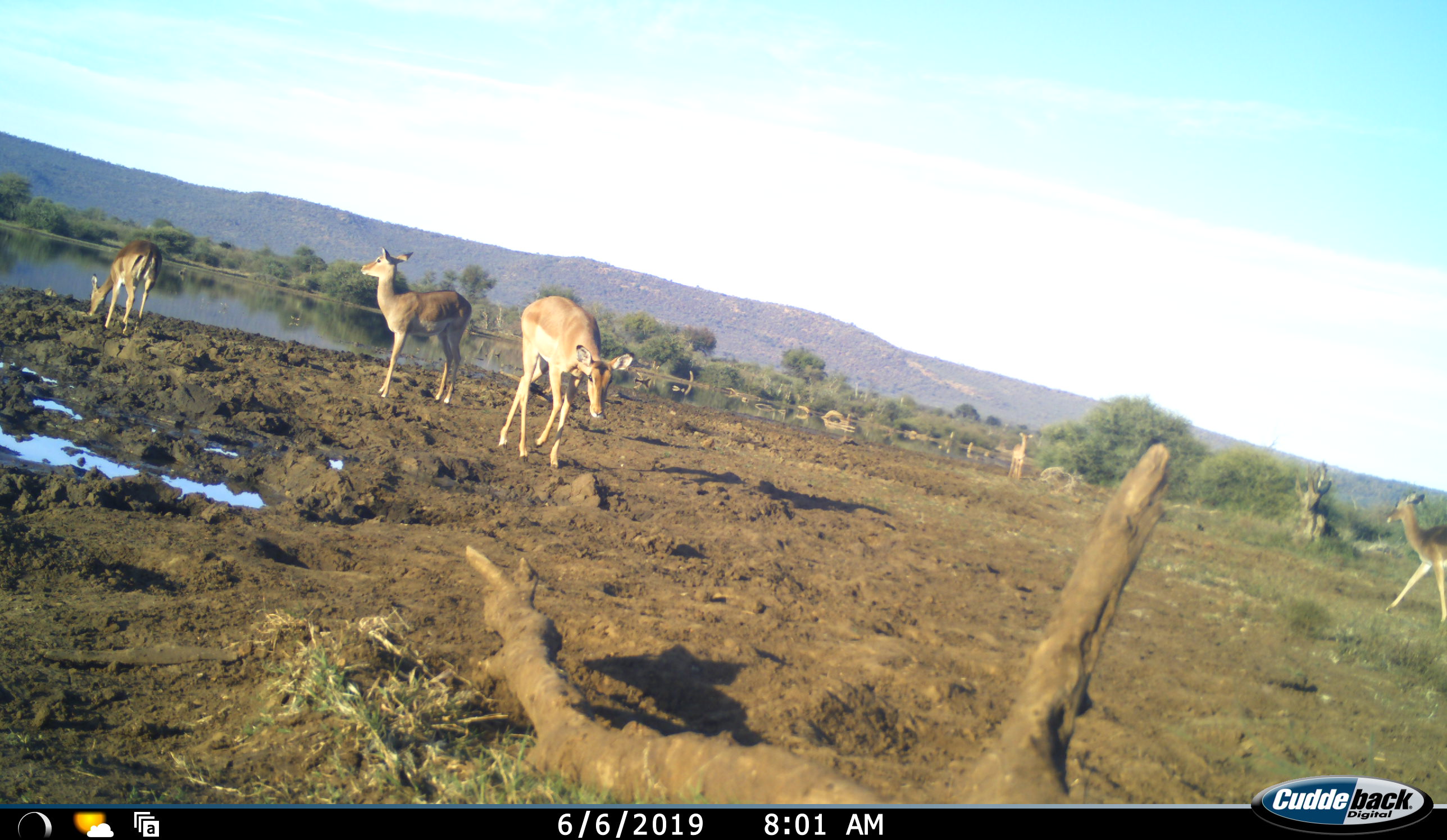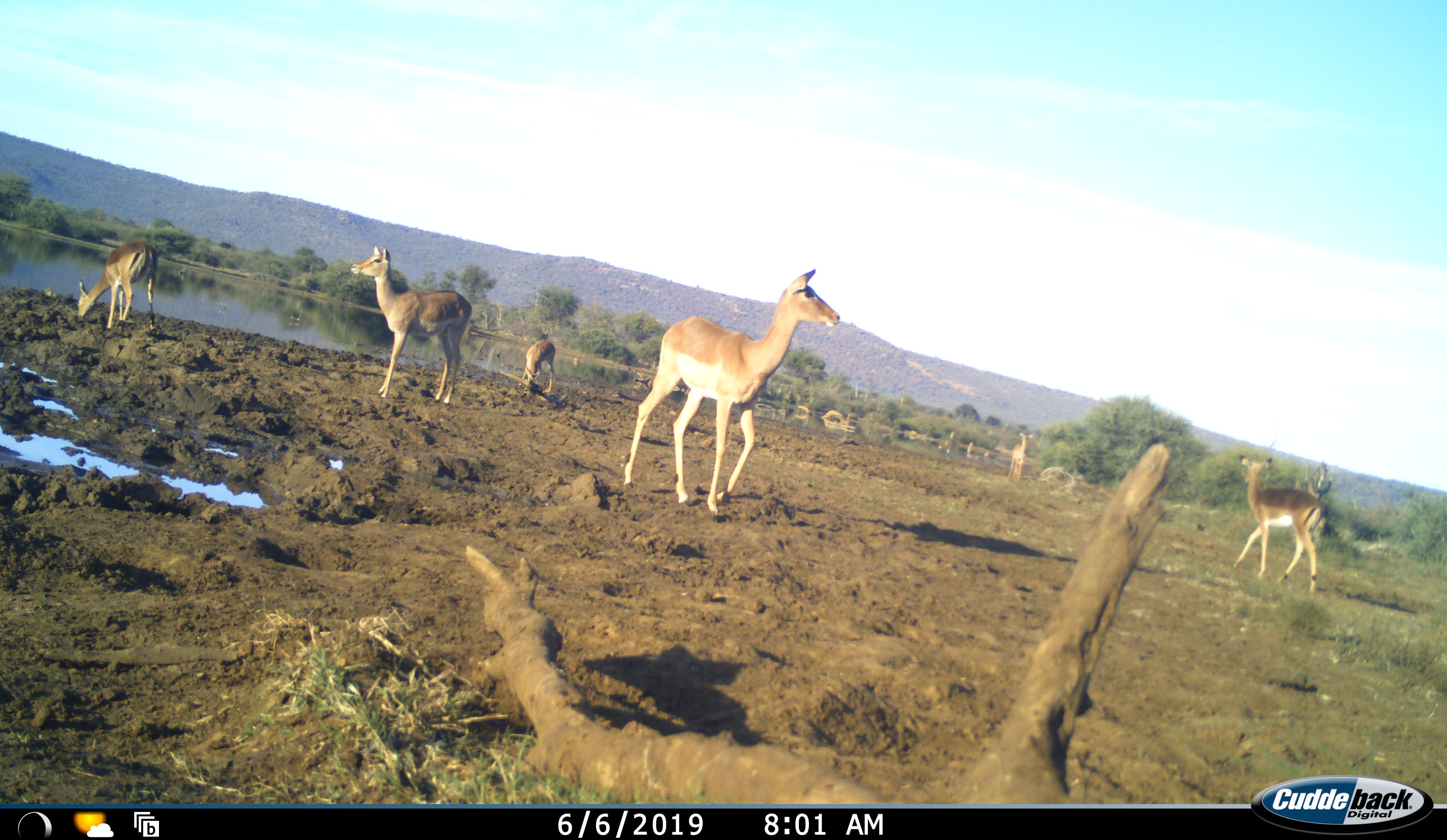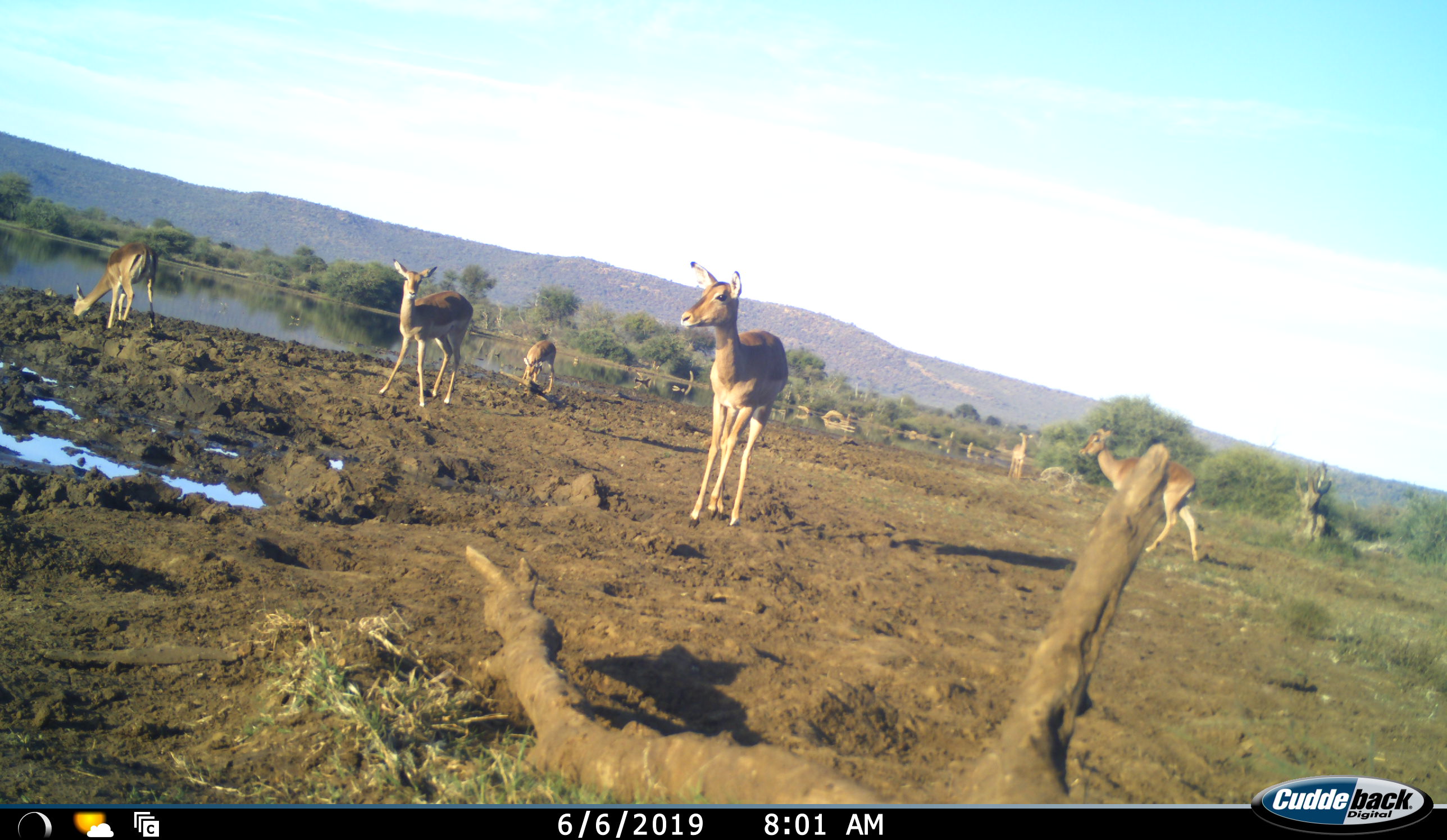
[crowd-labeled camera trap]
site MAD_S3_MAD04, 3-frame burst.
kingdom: Animalia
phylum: Chordata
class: Mammalia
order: Artiodactyla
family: Bovidae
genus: Aepyceros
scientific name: Aepyceros melampus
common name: impala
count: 6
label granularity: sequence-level